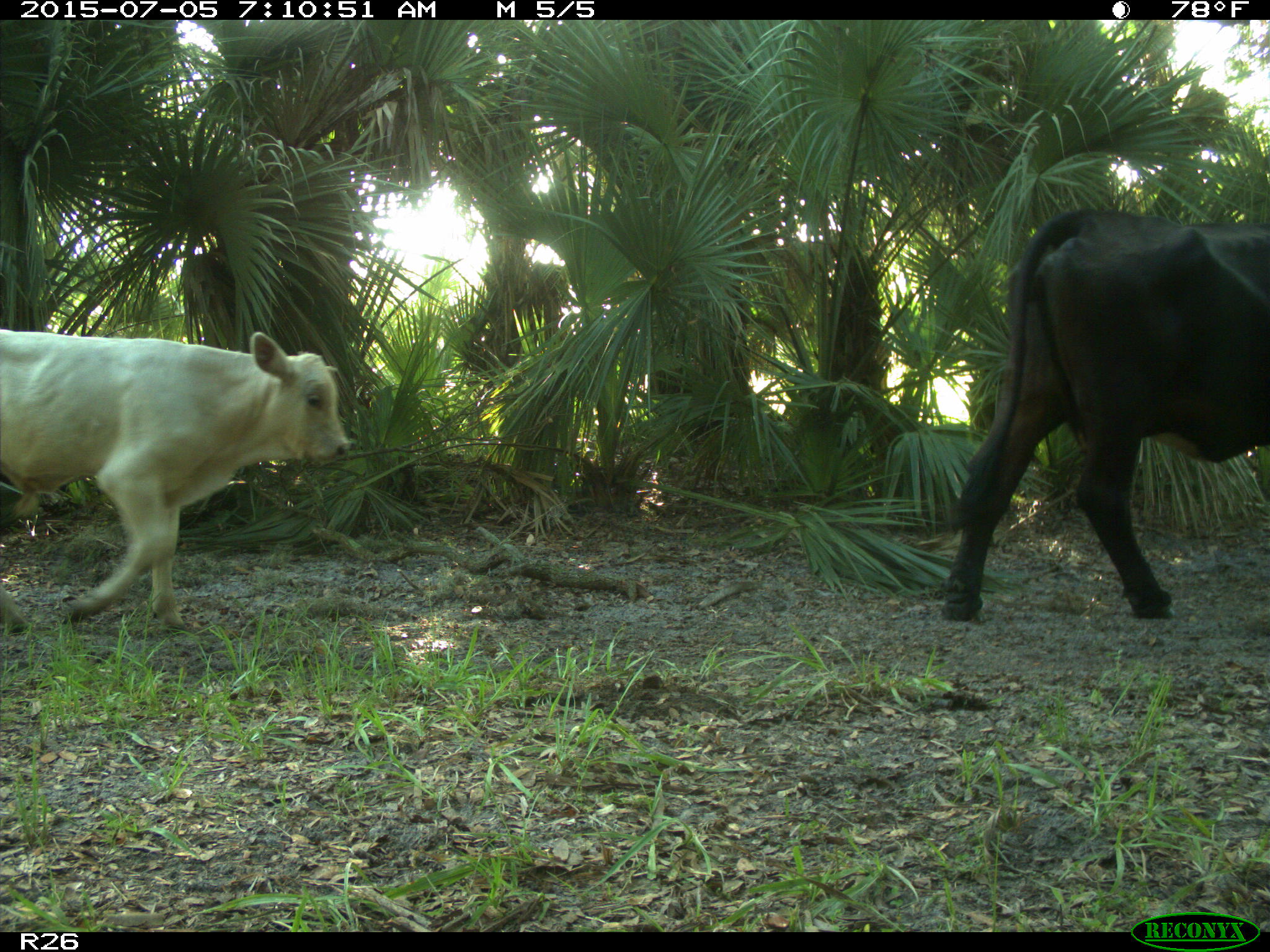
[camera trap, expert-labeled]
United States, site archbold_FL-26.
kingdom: Animalia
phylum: Chordata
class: Mammalia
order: Artiodactyla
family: Bovidae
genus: Bos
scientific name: Bos taurus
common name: domestic cow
Bos taurus (domestic cow).